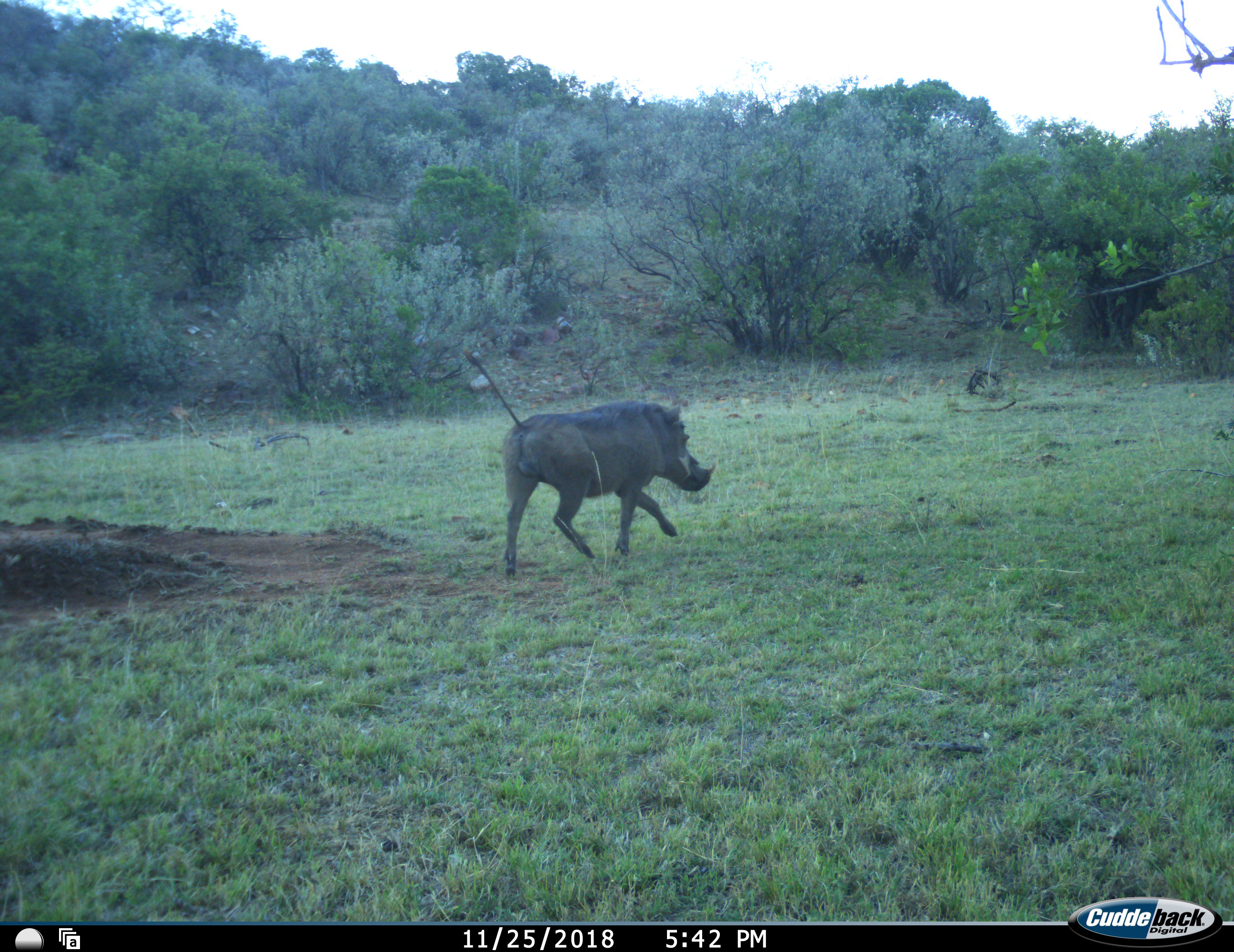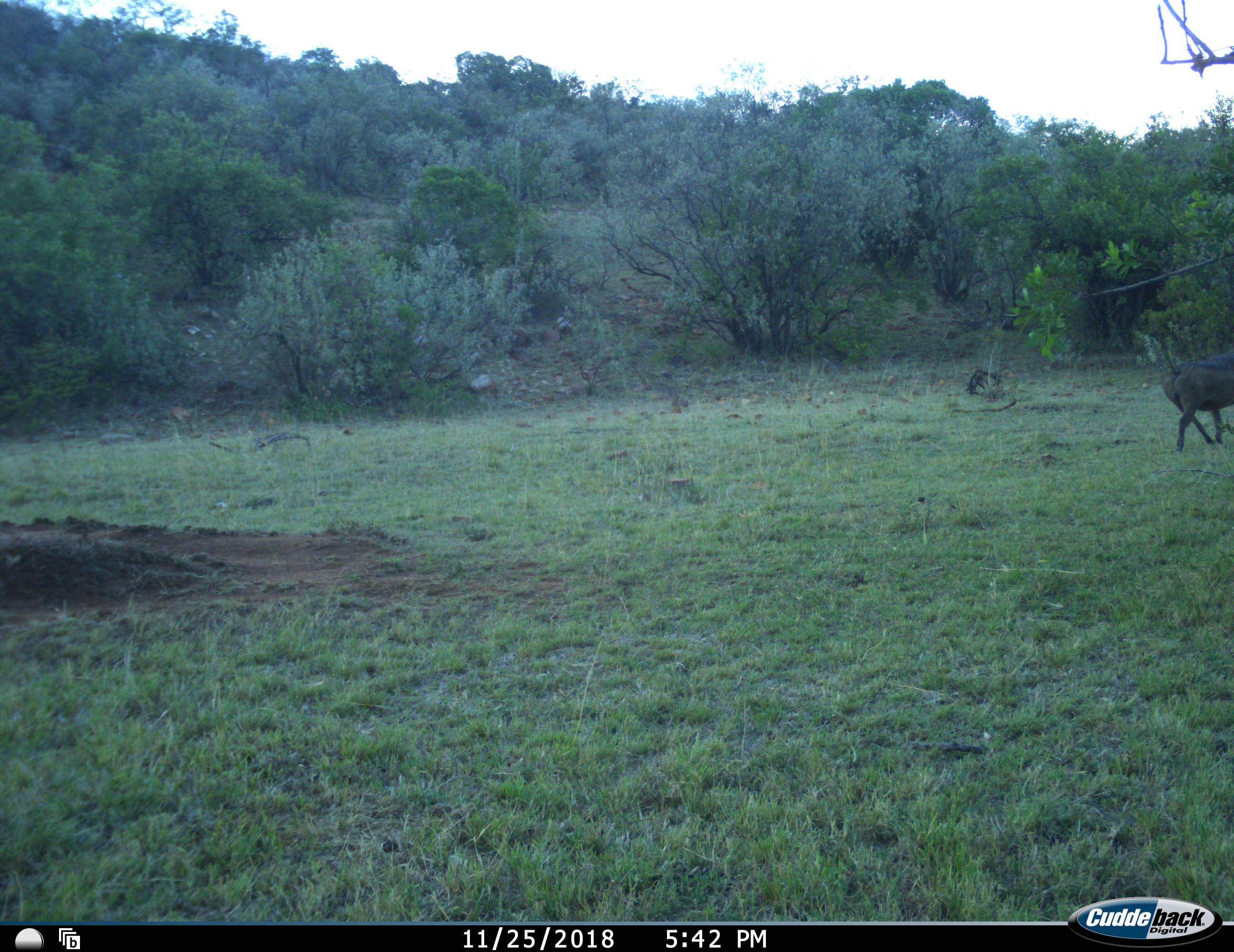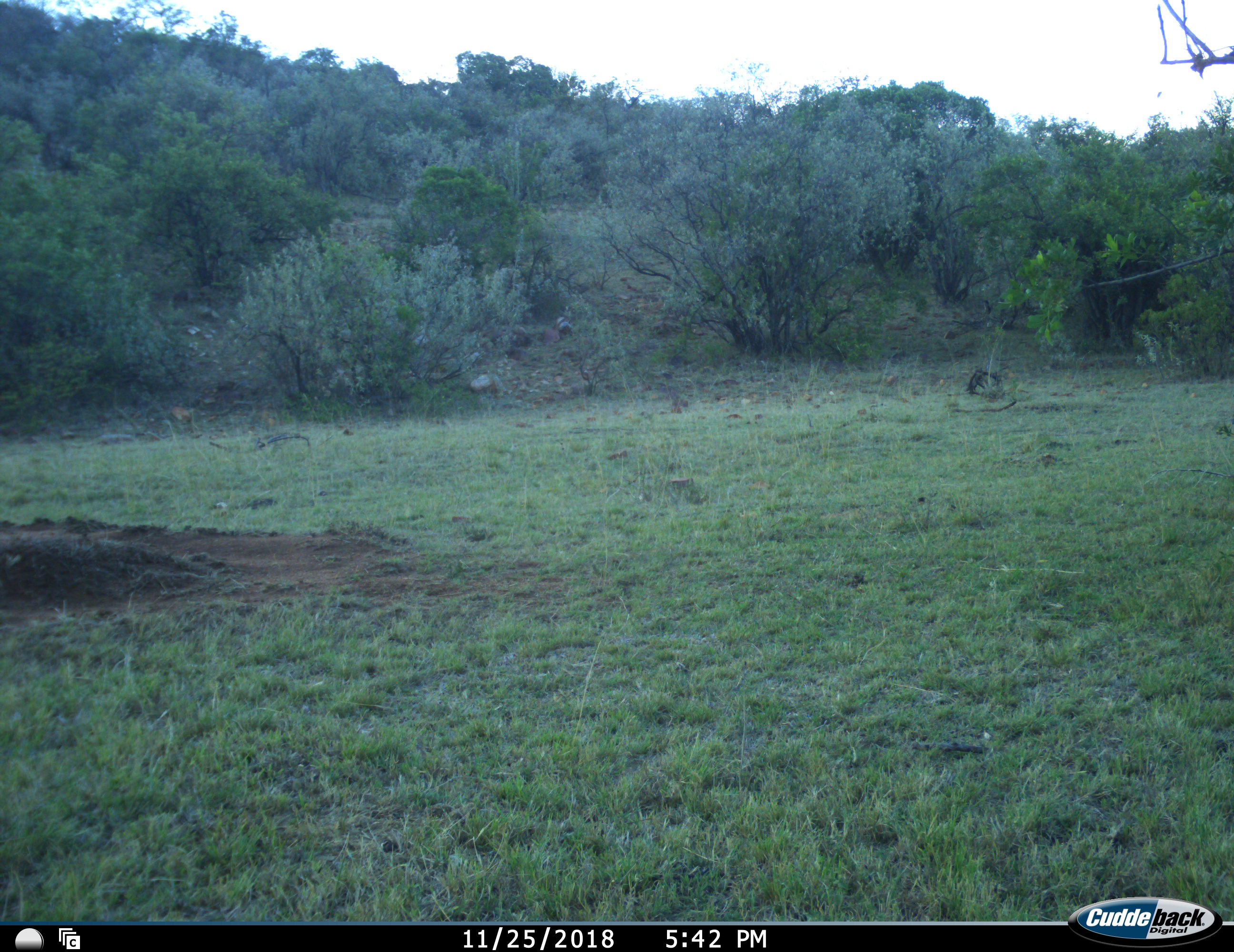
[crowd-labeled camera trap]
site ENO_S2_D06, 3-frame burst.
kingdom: Animalia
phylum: Chordata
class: Mammalia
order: Artiodactyla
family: Suidae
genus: Phacochoerus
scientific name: Phacochoerus africanus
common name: warthog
Warthog (Phacochoerus africanus), count 1. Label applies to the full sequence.